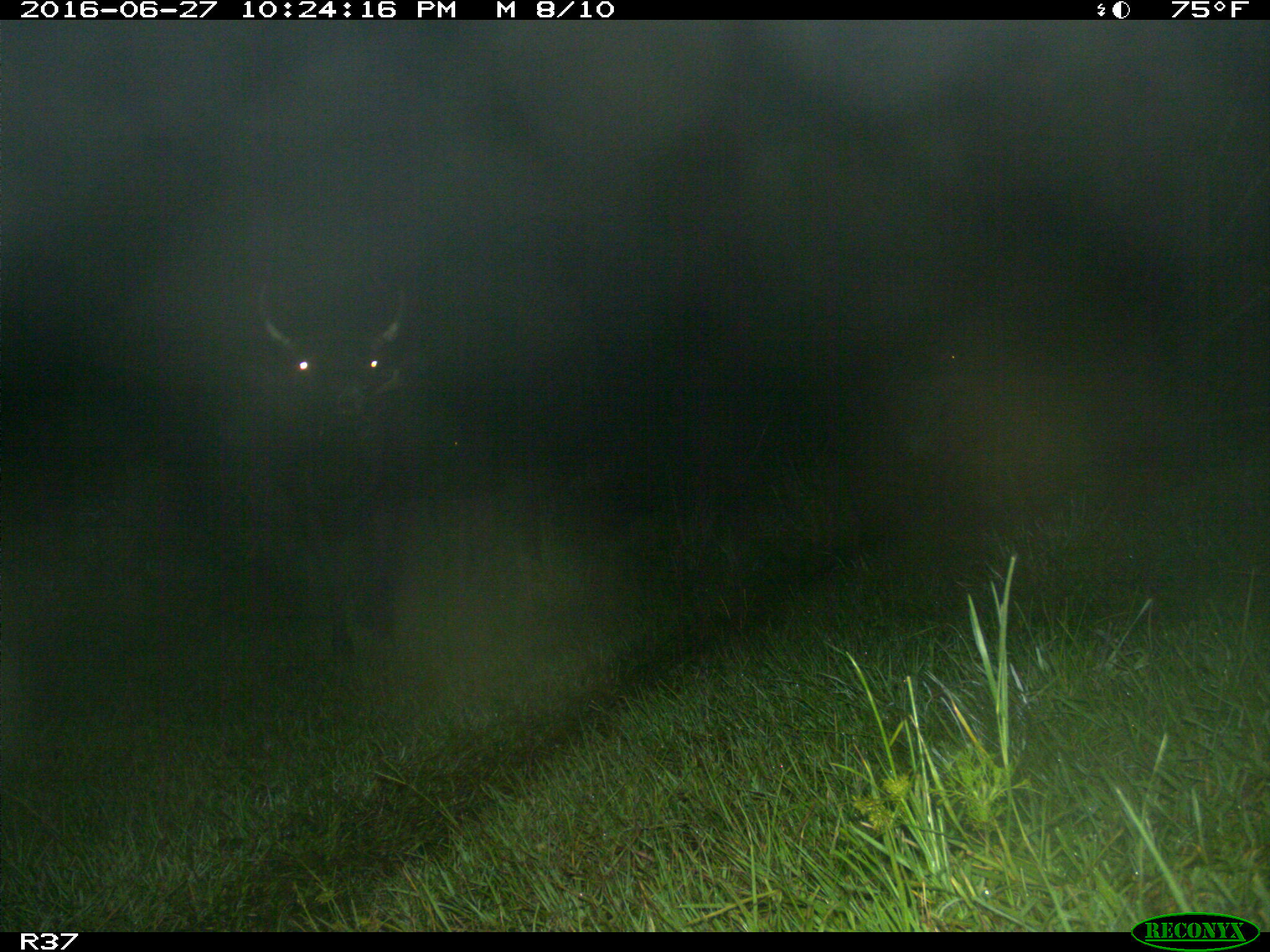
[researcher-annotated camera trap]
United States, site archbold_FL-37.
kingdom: Animalia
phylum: Chordata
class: Mammalia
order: Artiodactyla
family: Bovidae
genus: Bos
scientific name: Bos taurus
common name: domestic cow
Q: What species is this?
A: Bos taurus (domestic cow).